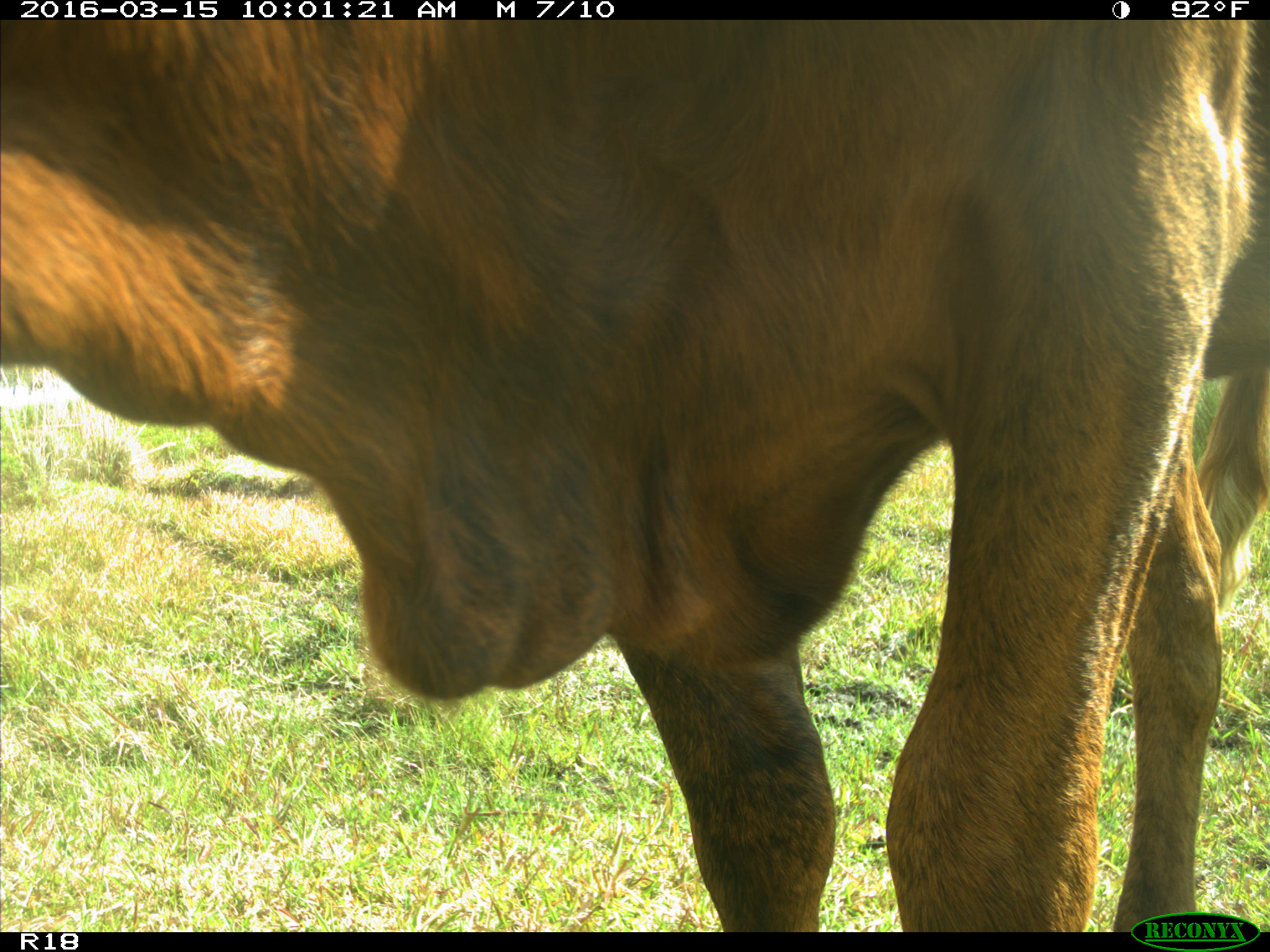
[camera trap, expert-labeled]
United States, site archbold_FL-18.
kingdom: Animalia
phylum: Chordata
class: Mammalia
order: Artiodactyla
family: Bovidae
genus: Bos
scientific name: Bos taurus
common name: domestic cow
Bos taurus (domestic cow).